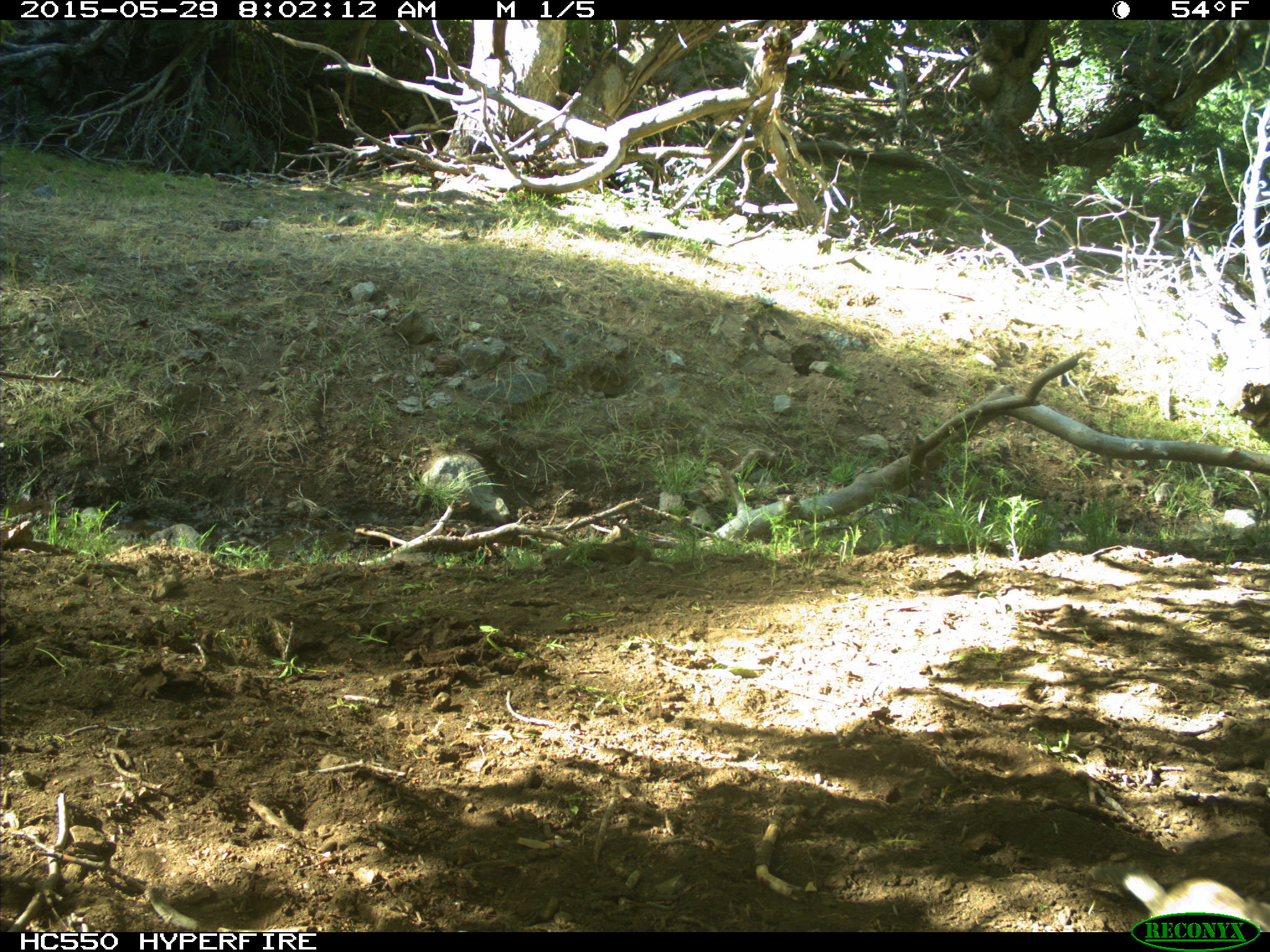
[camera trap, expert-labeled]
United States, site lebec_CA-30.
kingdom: Animalia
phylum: Chordata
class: Mammalia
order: Rodentia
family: Sciuridae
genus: Otospermophilus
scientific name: Otospermophilus beecheyi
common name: california ground squirrel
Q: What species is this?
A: Otospermophilus beecheyi (california ground squirrel).